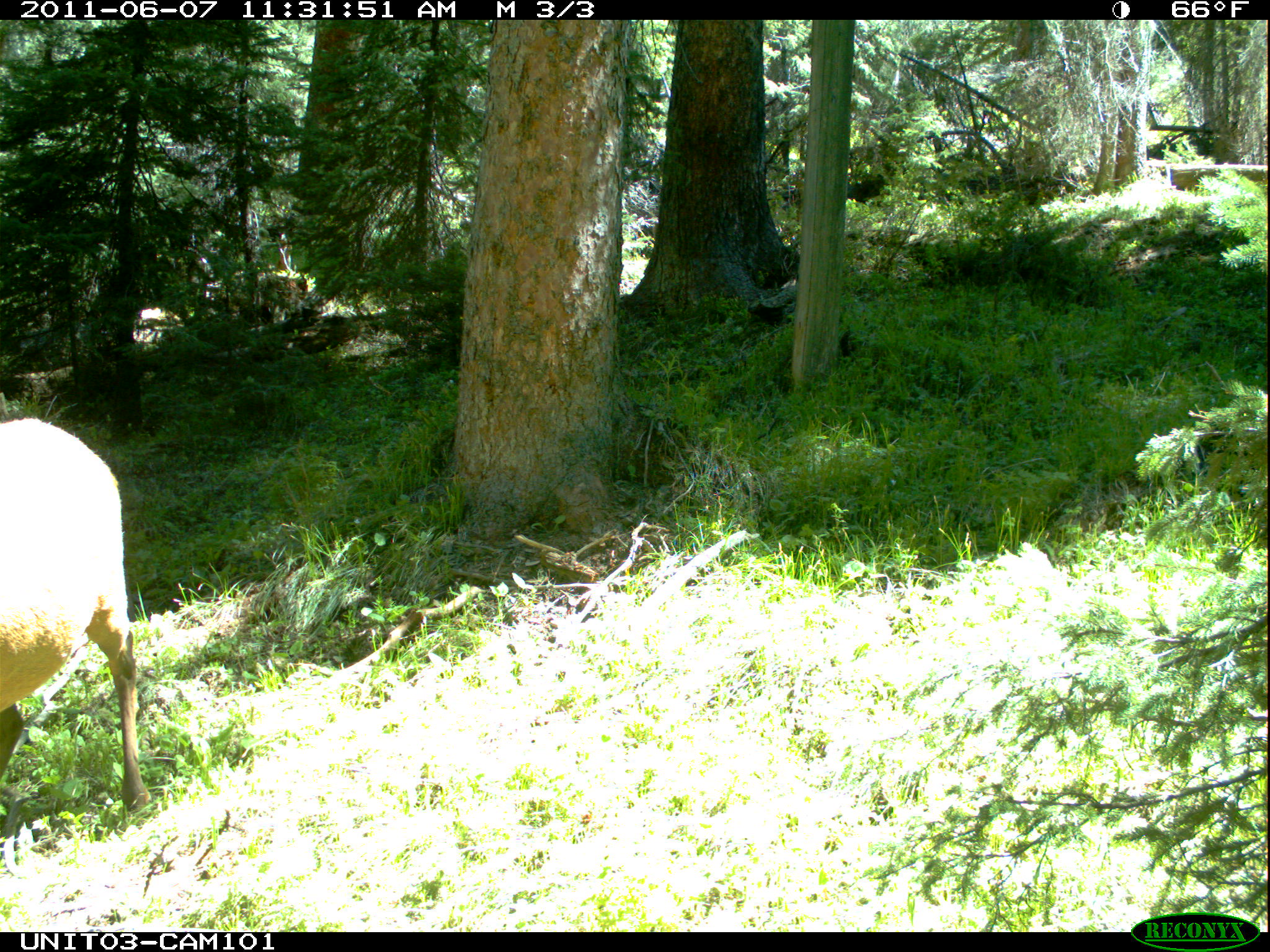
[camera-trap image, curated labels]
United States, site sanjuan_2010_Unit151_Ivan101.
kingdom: Animalia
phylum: Chordata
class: Mammalia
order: Artiodactyla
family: Cervidae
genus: Cervus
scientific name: Cervus elaphus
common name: red deer